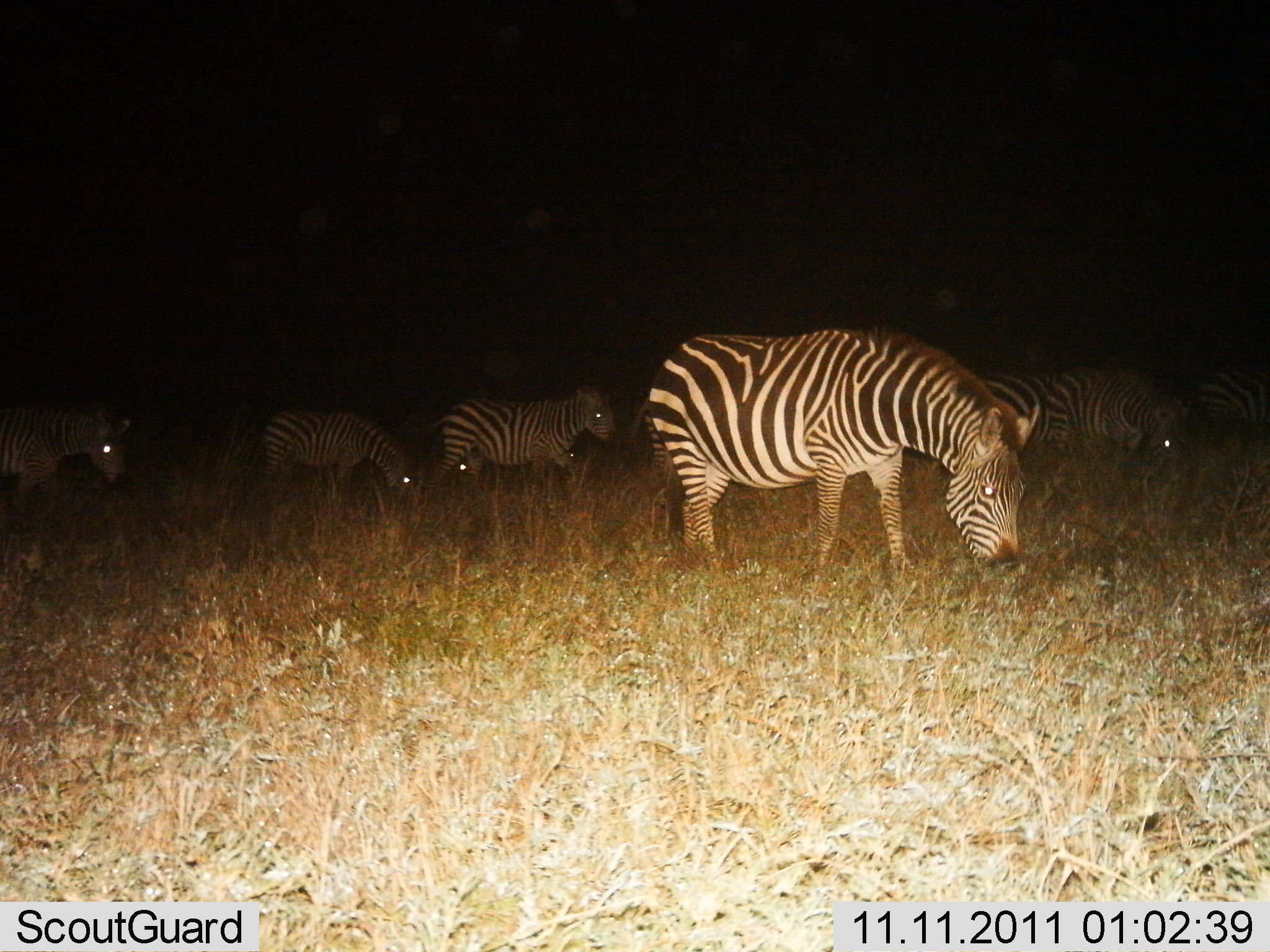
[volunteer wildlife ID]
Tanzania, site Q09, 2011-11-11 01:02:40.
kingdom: Animalia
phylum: Chordata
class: Mammalia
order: Perissodactyla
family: Equidae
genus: Equus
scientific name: Equus quagga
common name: plains zebra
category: zebra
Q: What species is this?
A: Zebra (plains zebra) (Equus quagga).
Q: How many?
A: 7.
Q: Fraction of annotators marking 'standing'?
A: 43%.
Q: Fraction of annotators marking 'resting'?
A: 7%.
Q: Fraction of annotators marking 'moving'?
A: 36%.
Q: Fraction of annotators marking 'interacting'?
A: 0%.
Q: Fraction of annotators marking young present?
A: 0%.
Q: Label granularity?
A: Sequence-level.